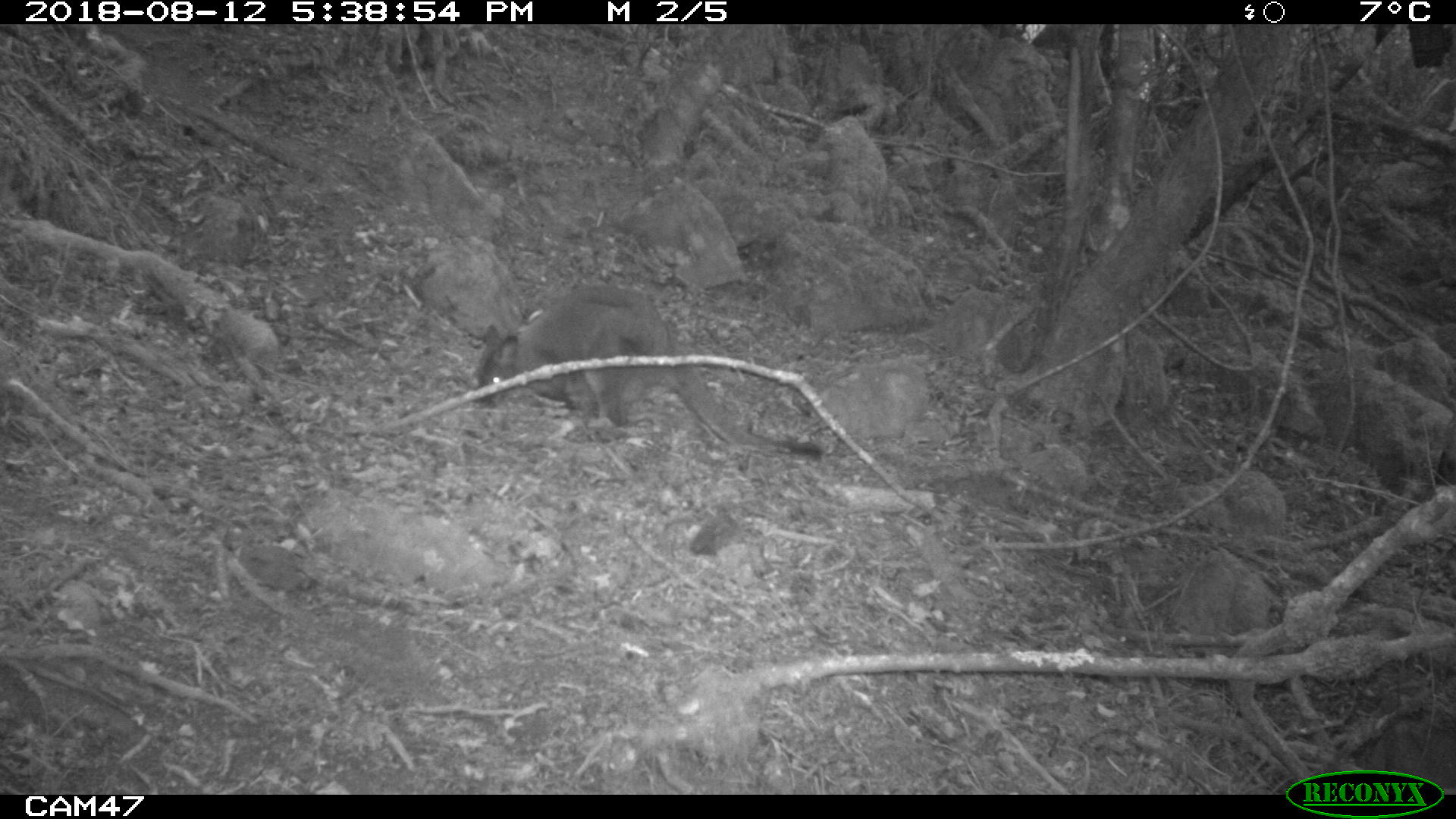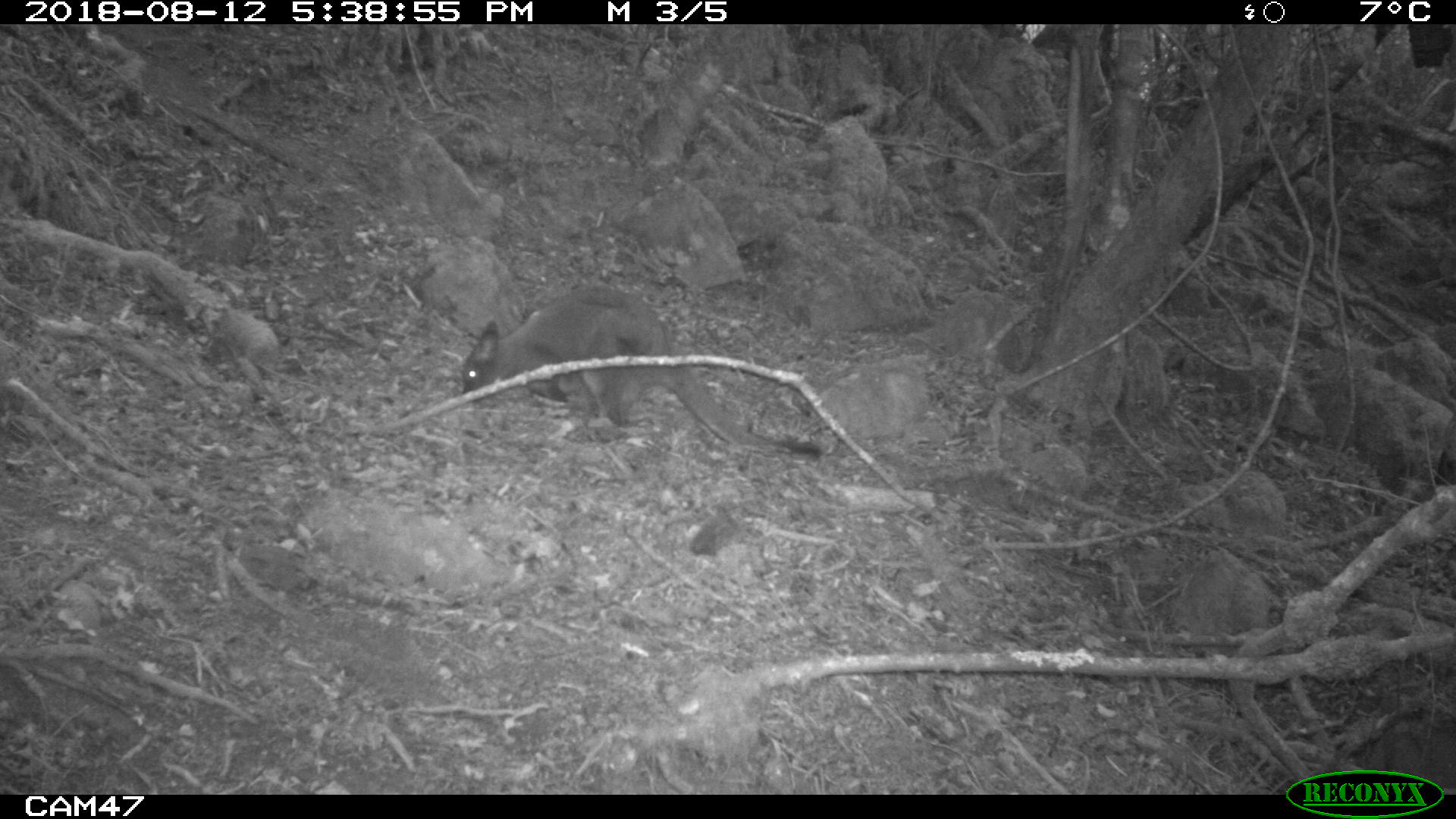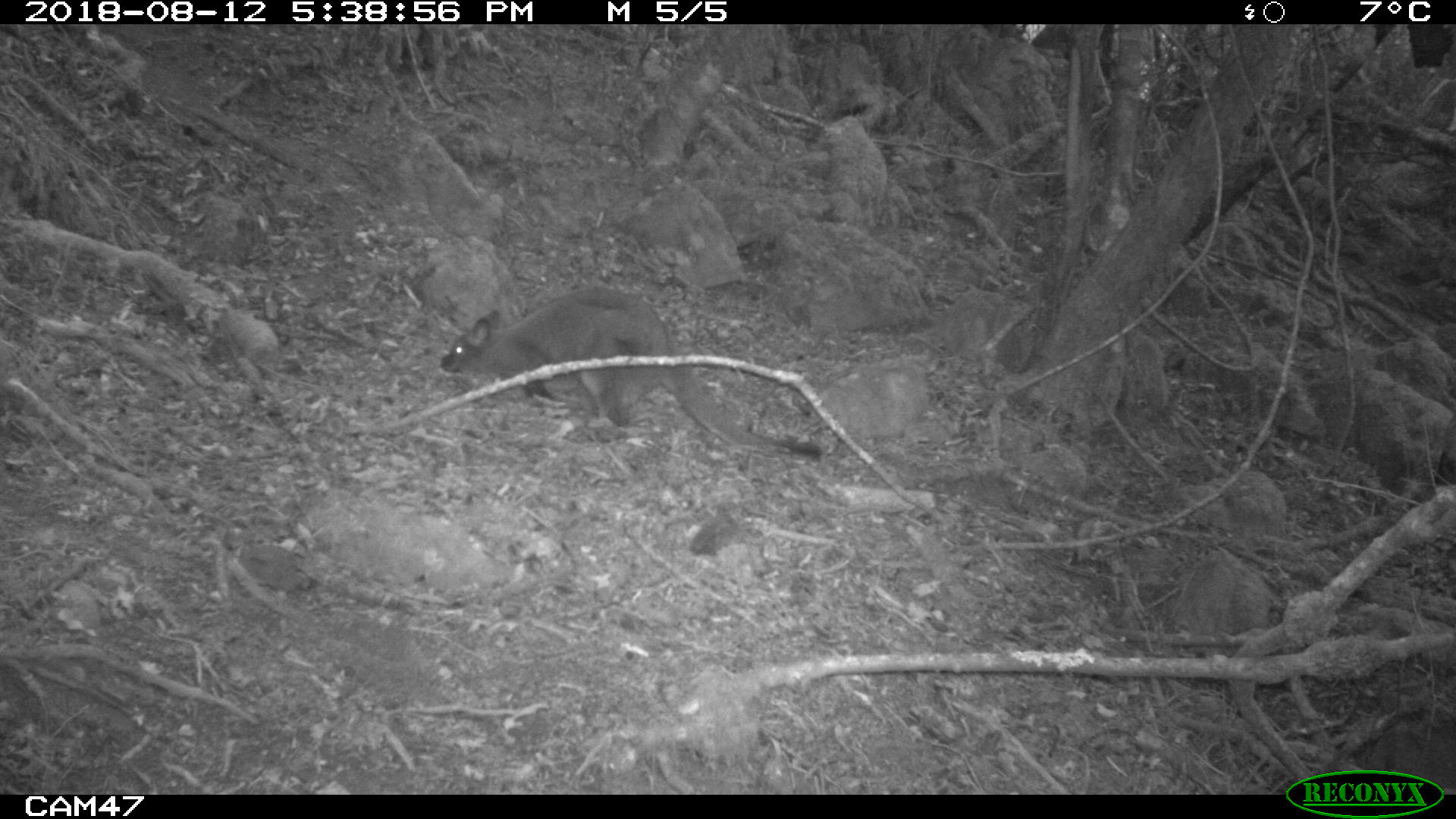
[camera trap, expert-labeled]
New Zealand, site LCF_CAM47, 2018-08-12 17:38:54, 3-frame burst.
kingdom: Animalia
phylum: Chordata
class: Mammalia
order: Diprotodontia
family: Macropodidae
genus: Notamacropus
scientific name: Notamacropus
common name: wallaby